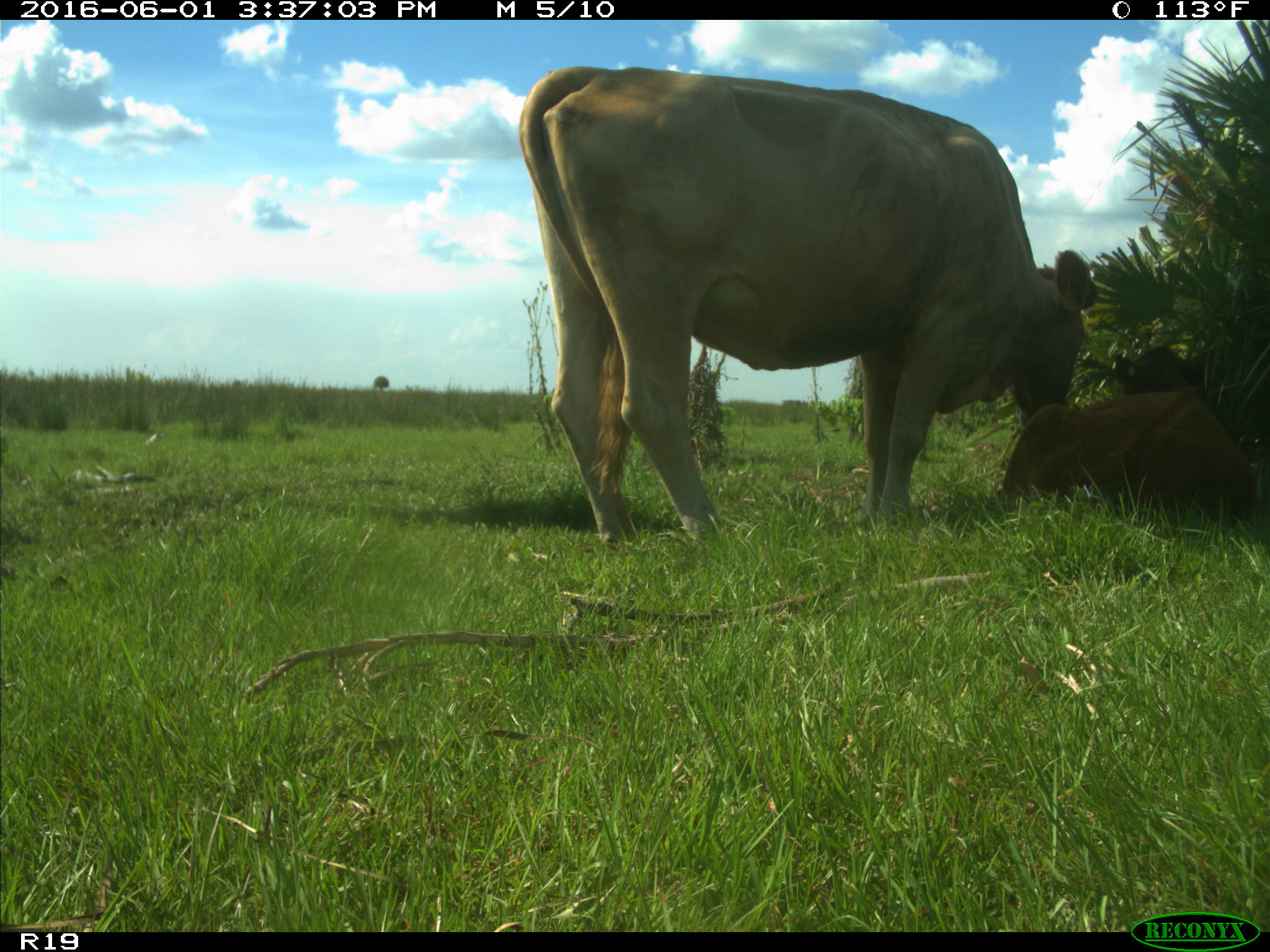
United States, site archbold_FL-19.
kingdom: Animalia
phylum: Chordata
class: Mammalia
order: Artiodactyla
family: Bovidae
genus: Bos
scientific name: Bos taurus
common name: domestic cow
Bos taurus (domestic cow).